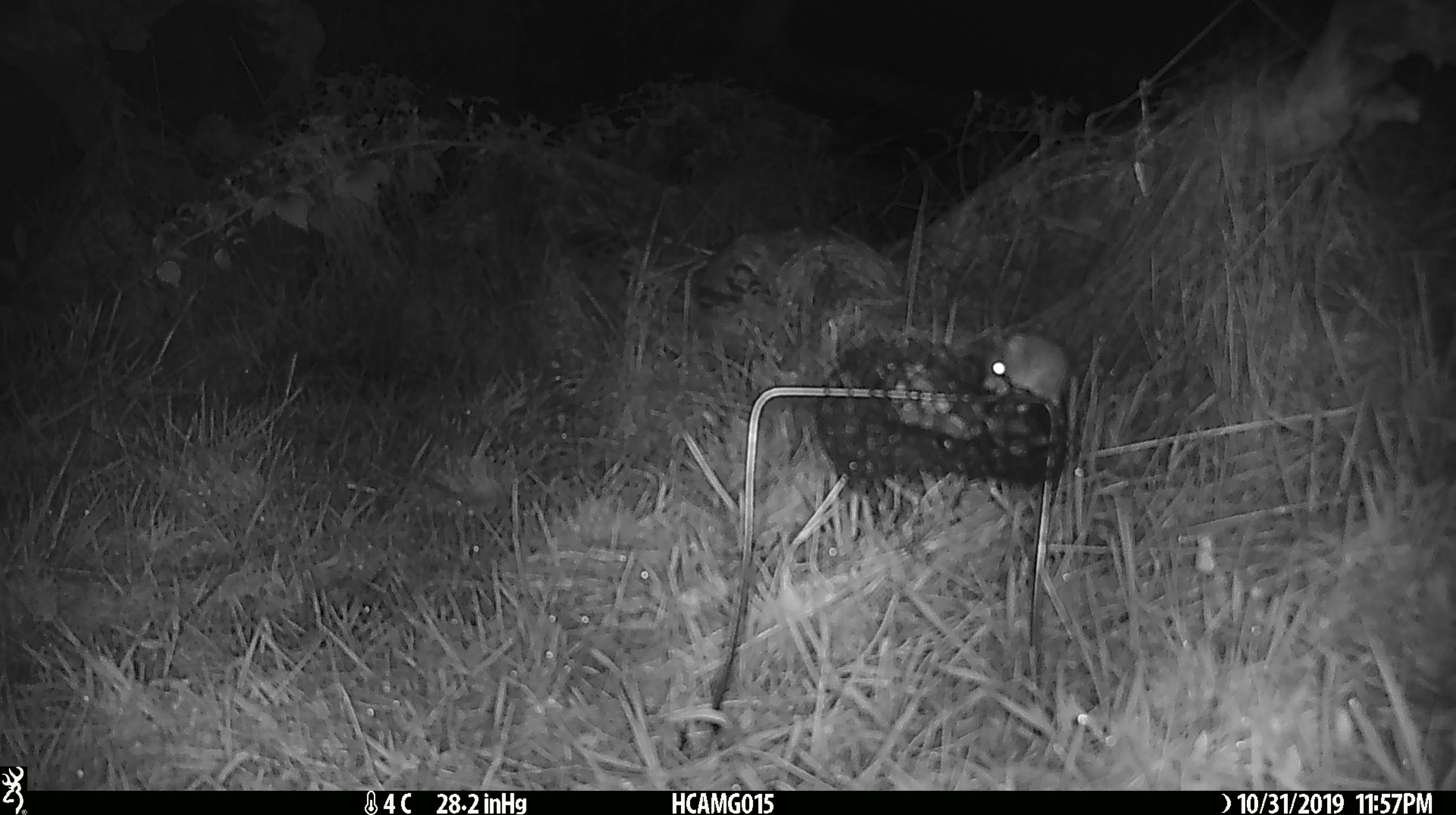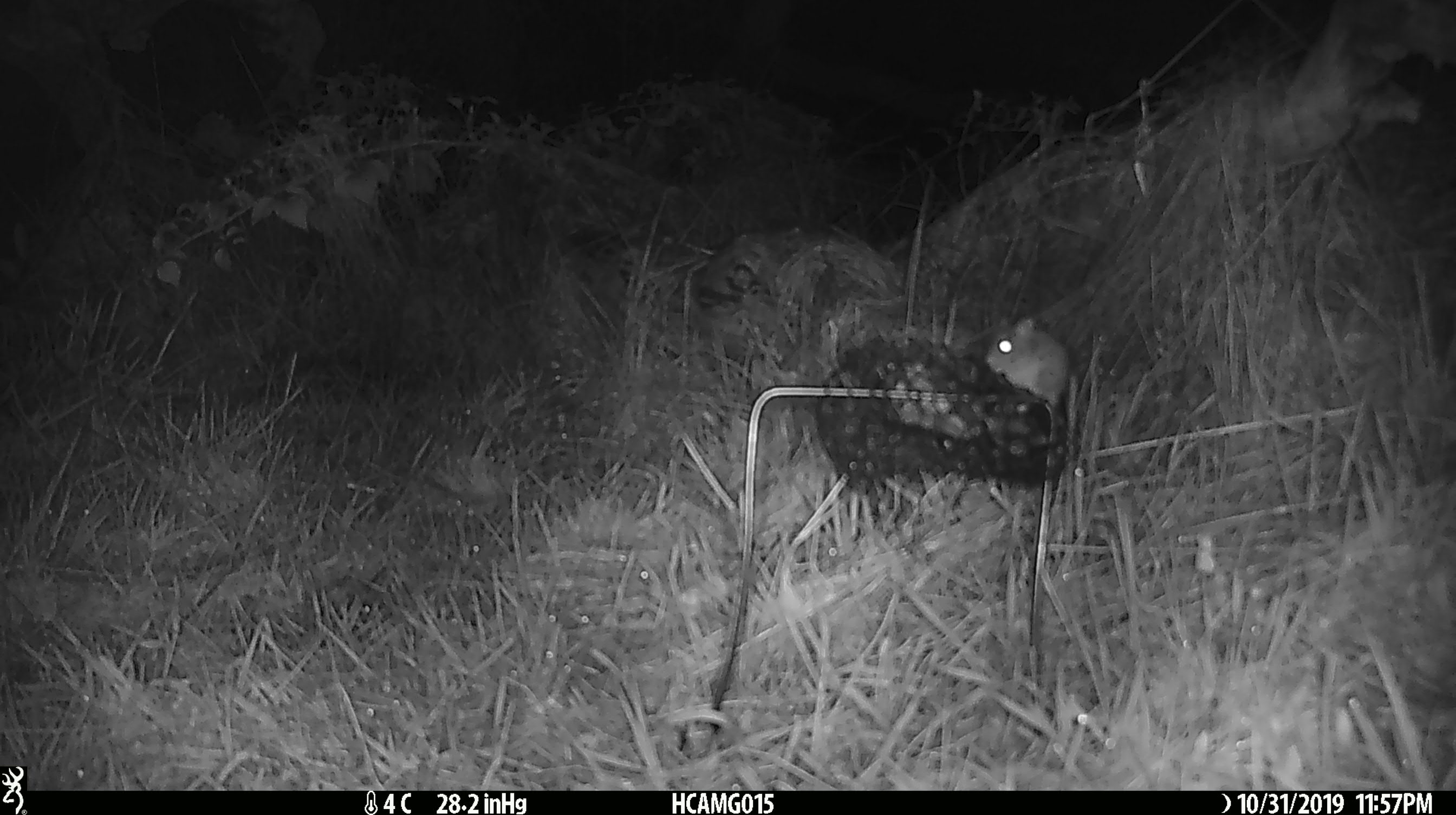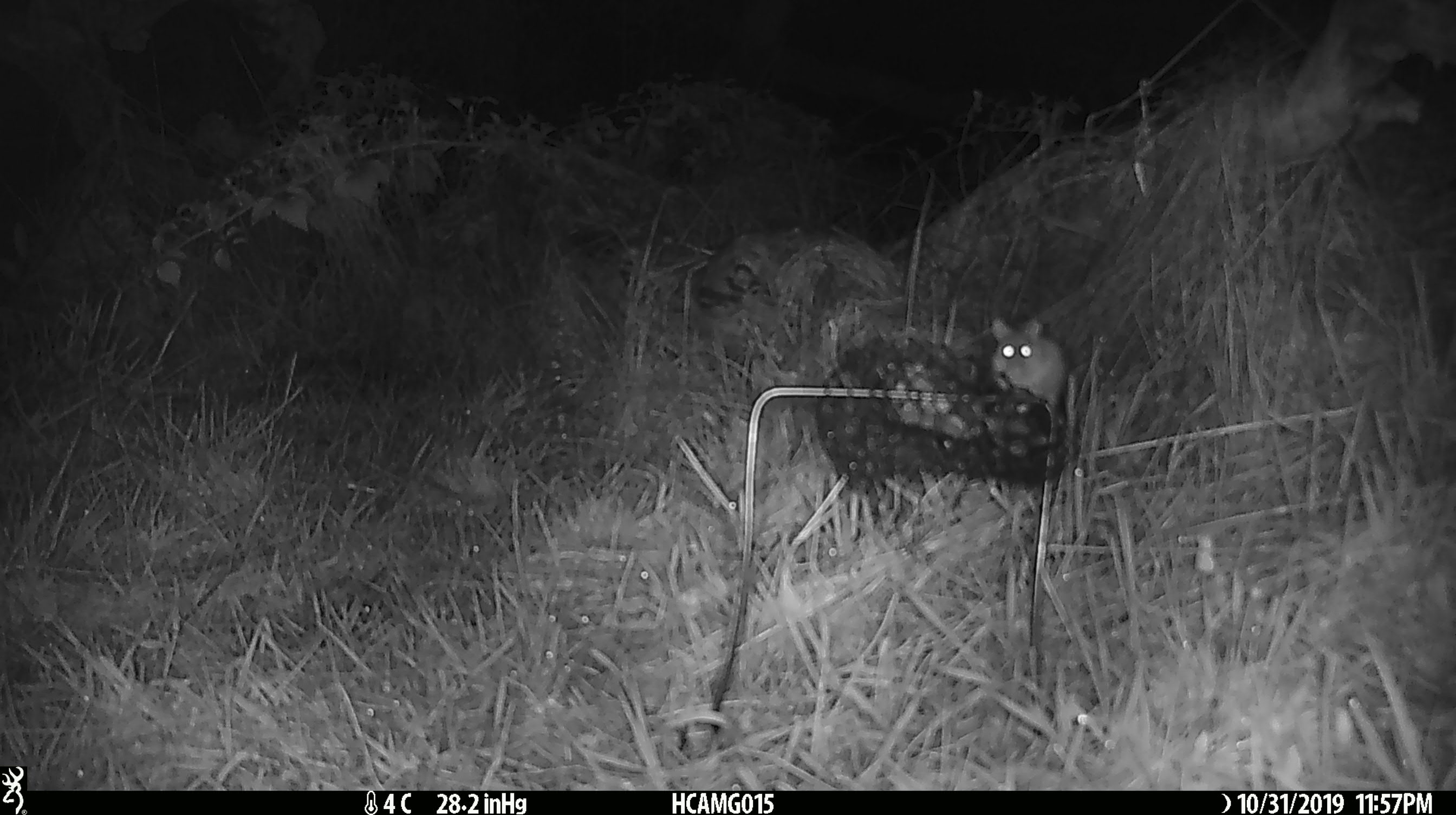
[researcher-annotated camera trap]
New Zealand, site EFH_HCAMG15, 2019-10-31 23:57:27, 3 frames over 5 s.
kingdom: Animalia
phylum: Chordata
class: Mammalia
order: Rodentia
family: Muridae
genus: Mus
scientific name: Mus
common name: mouse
Mouse (Mus).